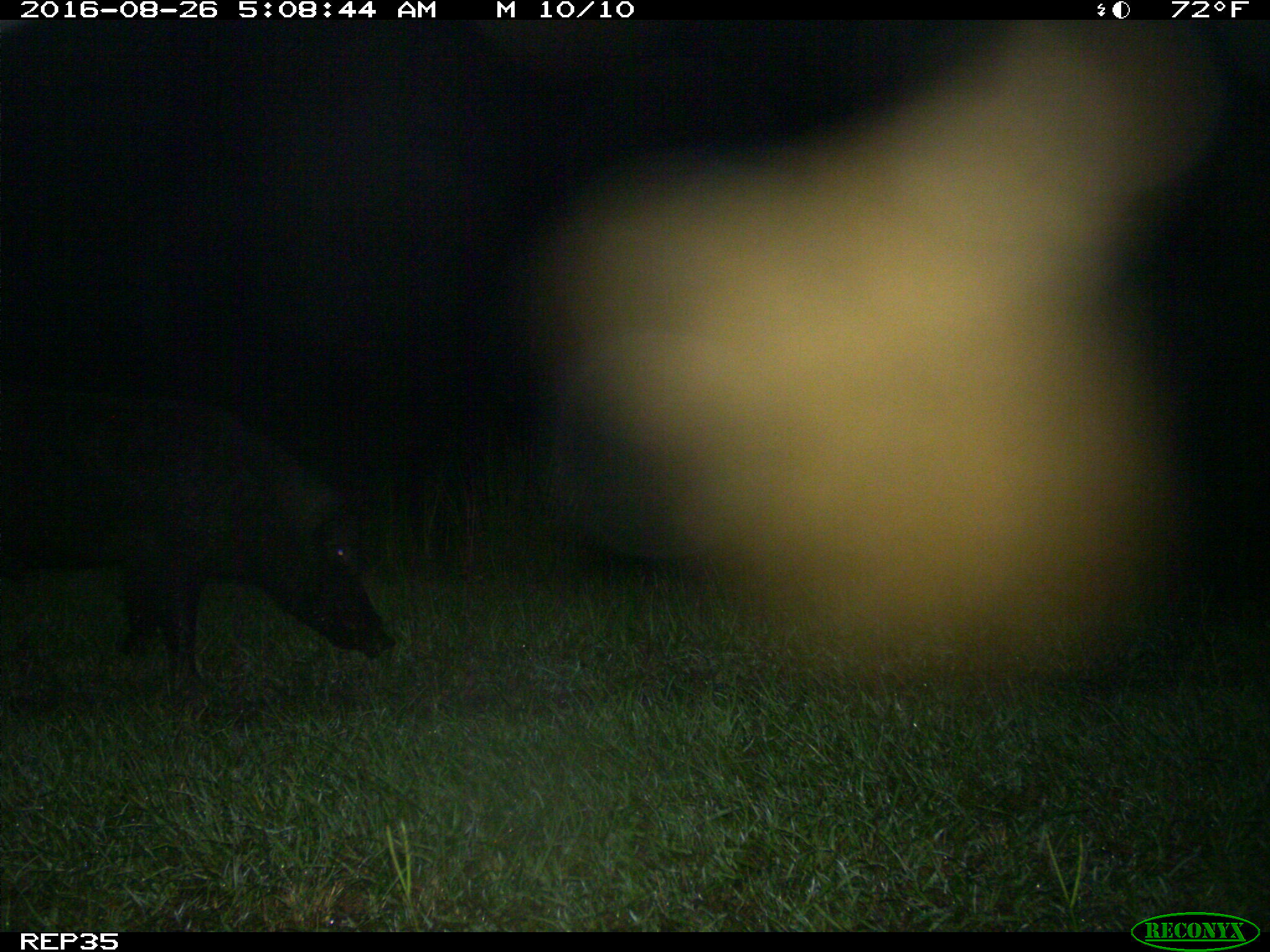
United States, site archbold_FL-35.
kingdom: Animalia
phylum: Chordata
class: Mammalia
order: Artiodactyla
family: Suidae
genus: Sus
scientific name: Sus scrofa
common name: wild boar